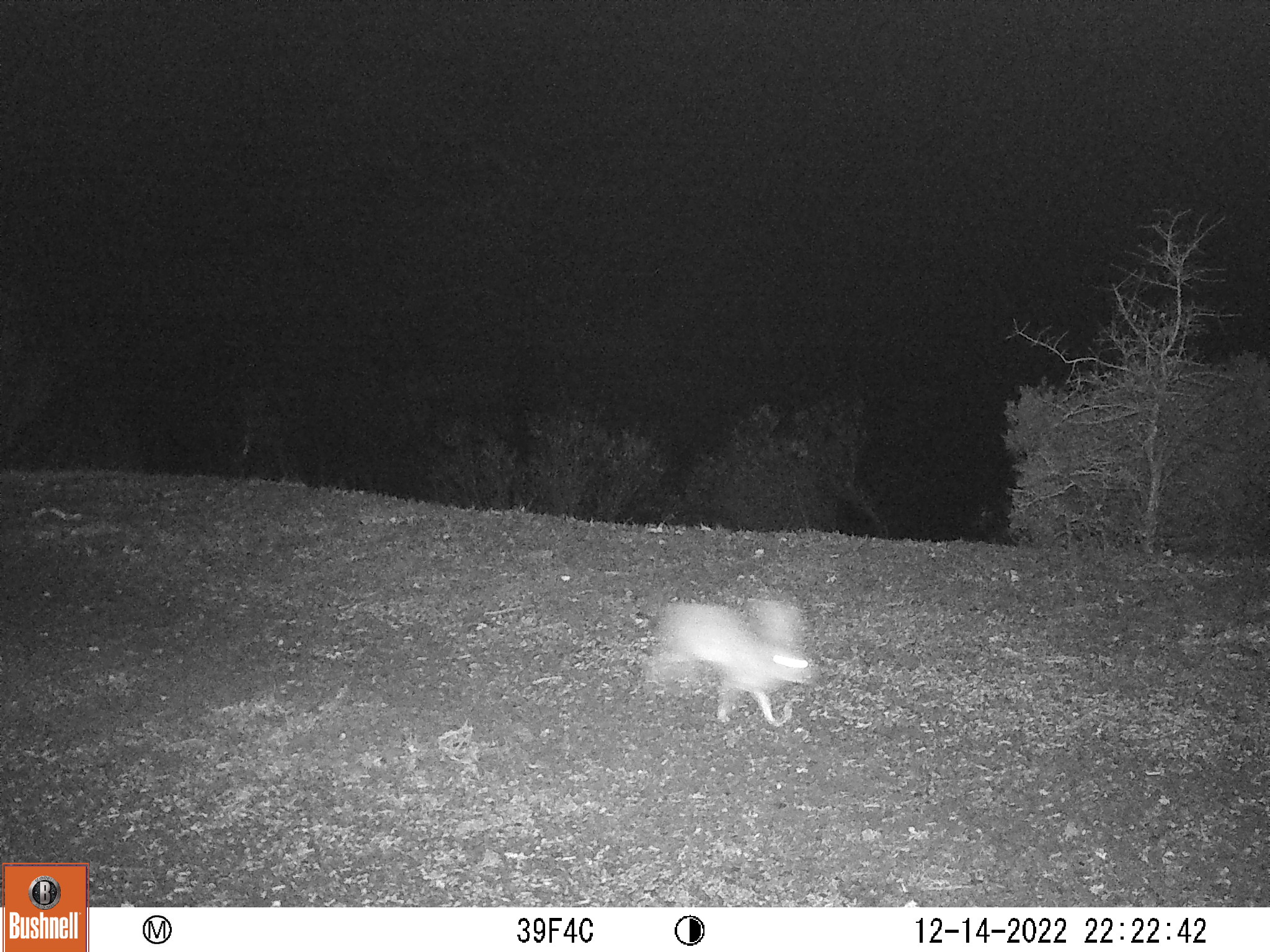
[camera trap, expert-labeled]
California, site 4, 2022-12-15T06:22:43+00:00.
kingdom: Animalia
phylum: Chordata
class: Mammalia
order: Lagomorpha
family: Leporidae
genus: Lepus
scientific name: Lepus californicus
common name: black-tailed jackrabbit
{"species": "black-tailed jackrabbit (Lepus californicus)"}